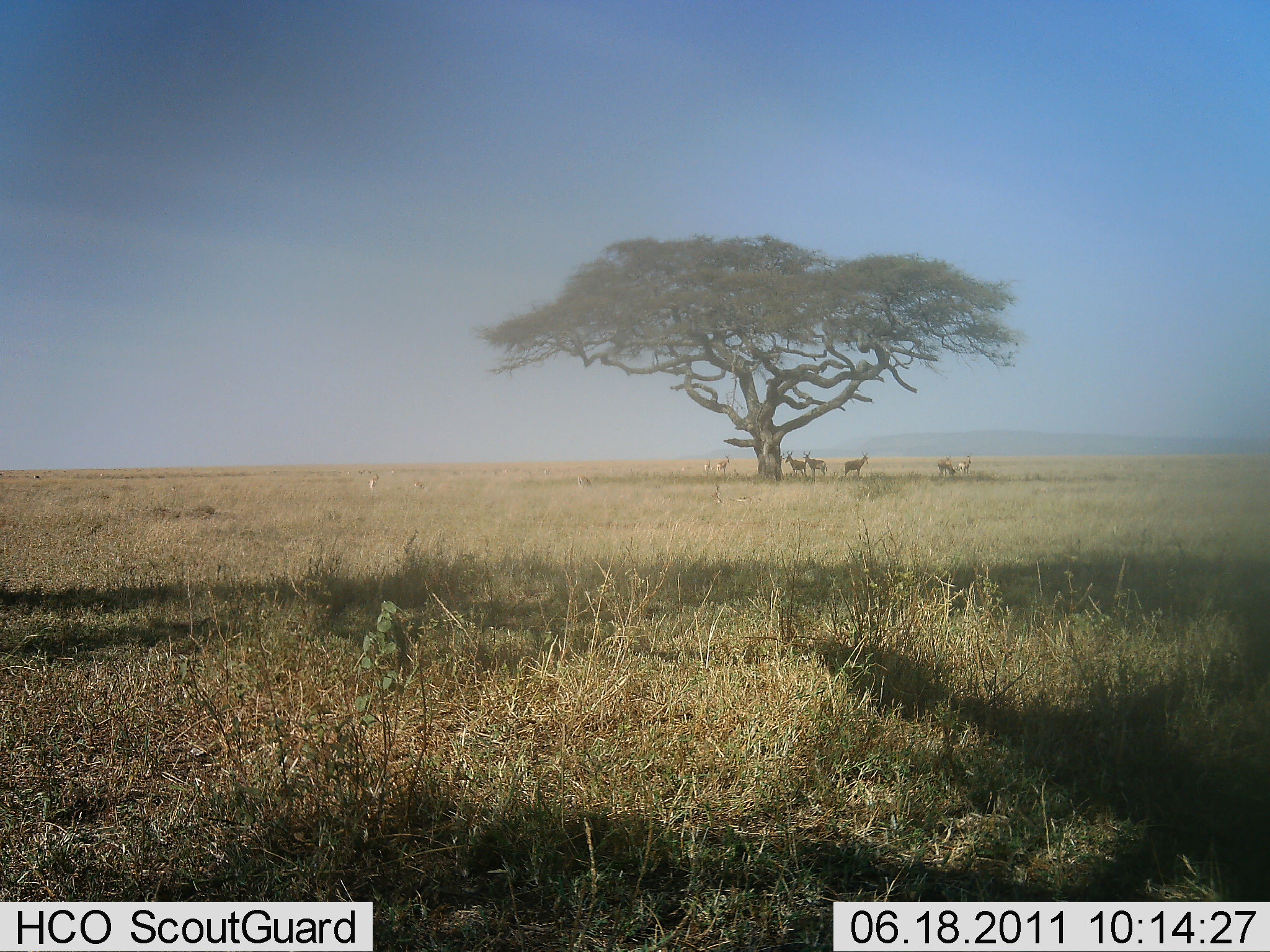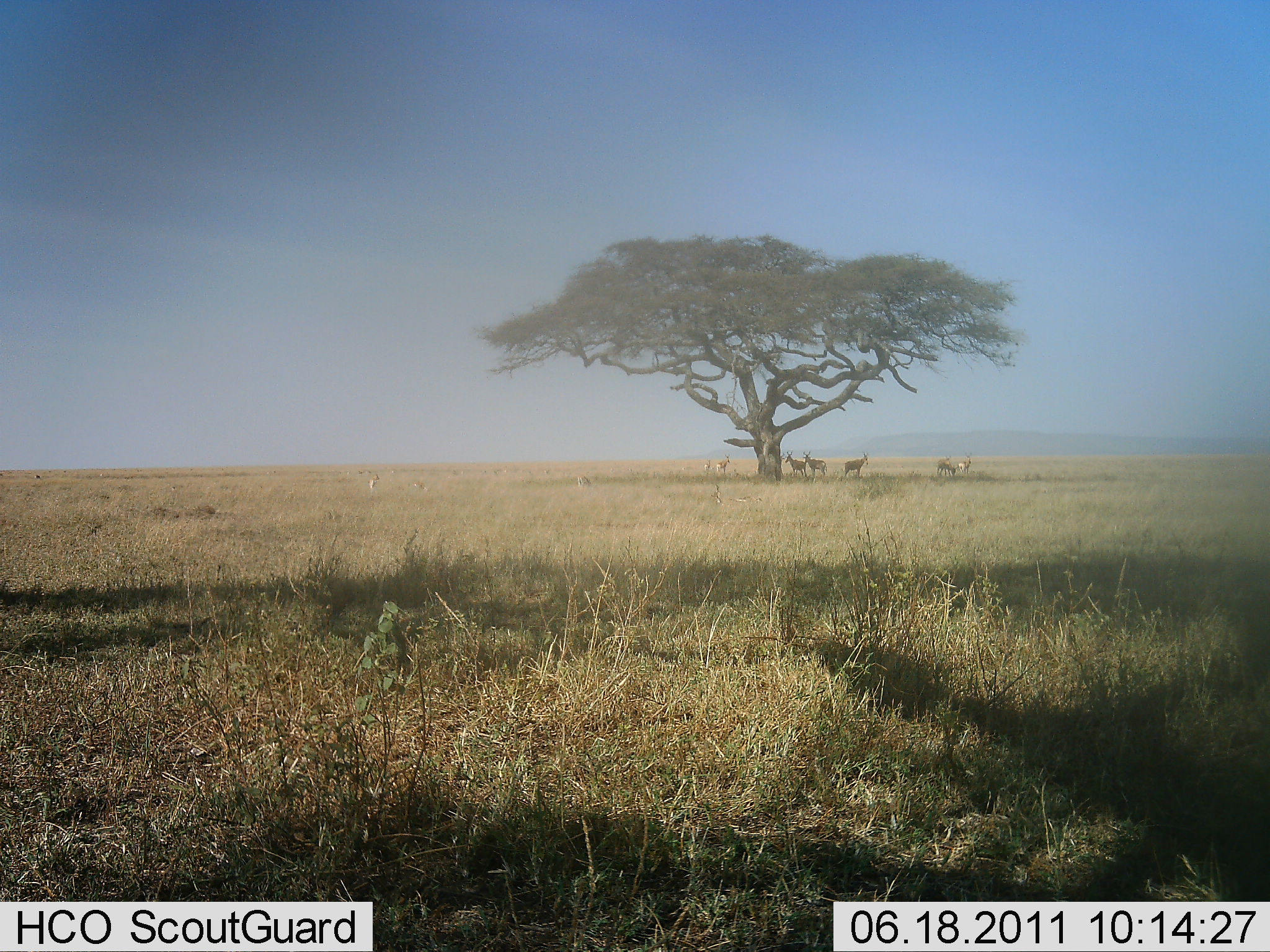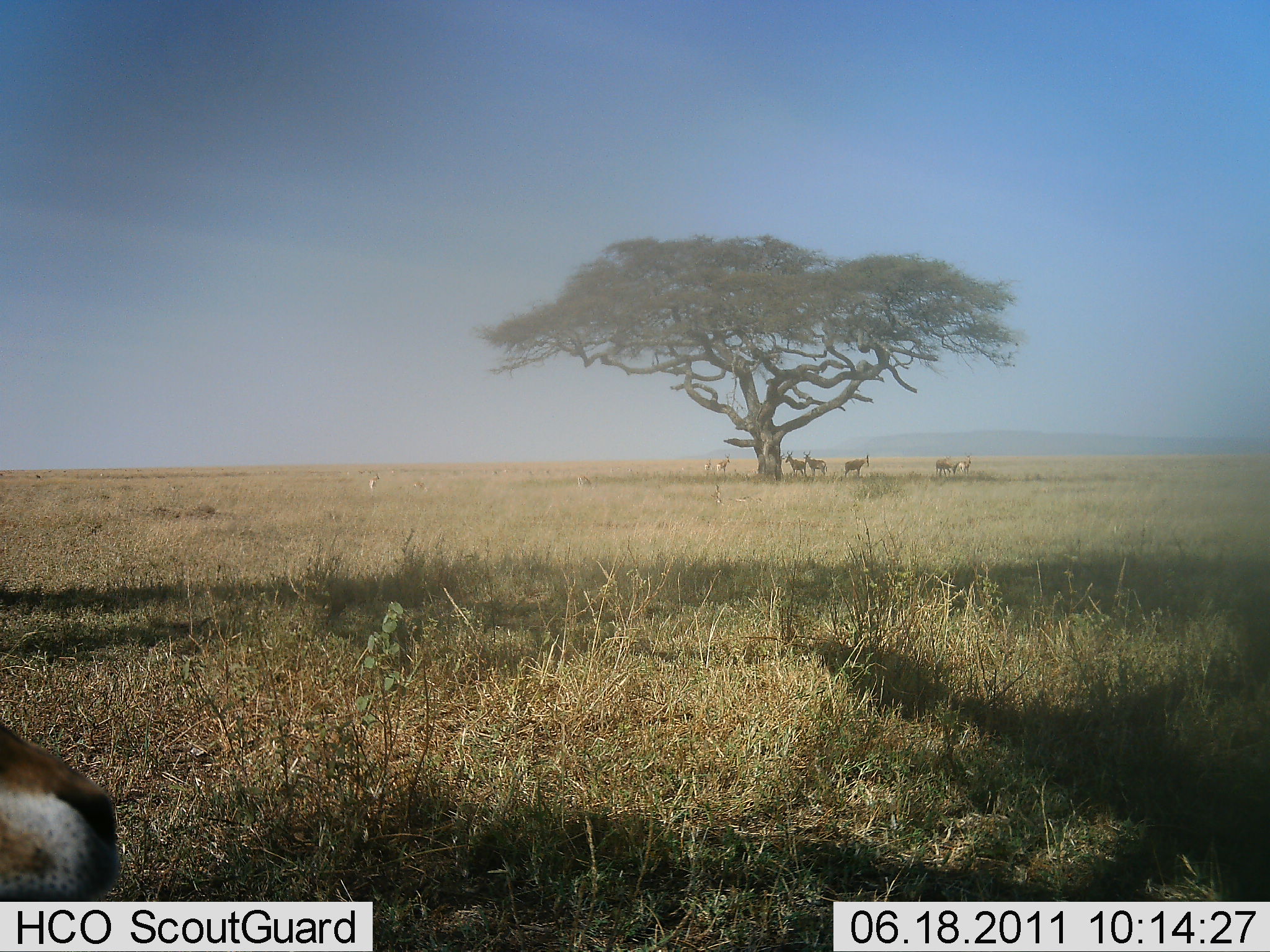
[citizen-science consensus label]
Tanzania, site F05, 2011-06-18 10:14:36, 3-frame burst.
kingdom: Animalia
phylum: Chordata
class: Mammalia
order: Artiodactyla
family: Bovidae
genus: Eudorcas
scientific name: Eudorcas thomsonii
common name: thomson's gazelle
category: gazellethomsons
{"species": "gazellethomsons (thomson's gazelle) (Eudorcas thomsonii)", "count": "5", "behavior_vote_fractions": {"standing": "56%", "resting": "22%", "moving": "44%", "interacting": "0%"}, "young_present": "0%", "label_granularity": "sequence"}